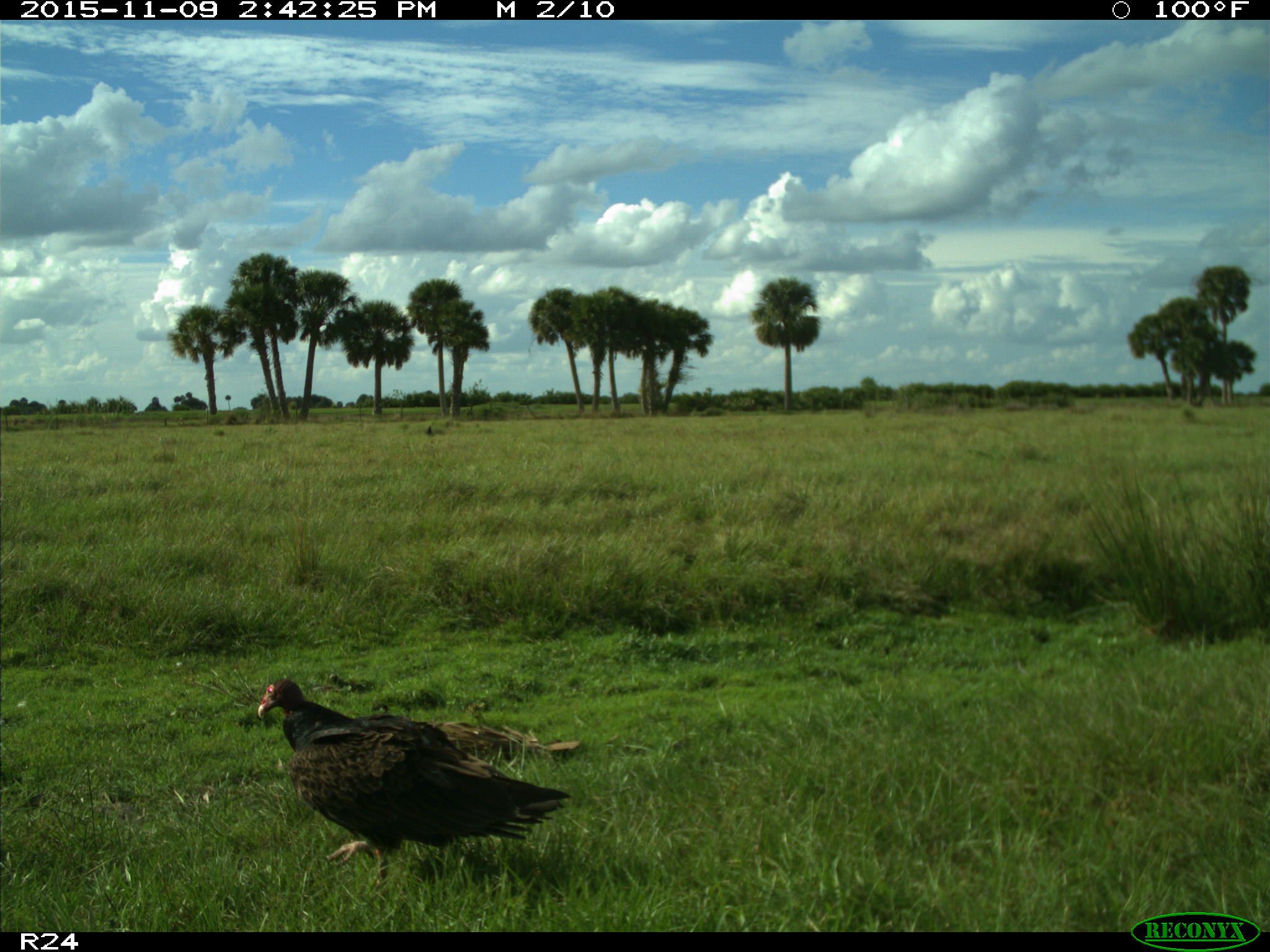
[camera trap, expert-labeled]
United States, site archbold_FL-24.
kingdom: Animalia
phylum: Chordata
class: Aves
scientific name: Aves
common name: birds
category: unidentified bird